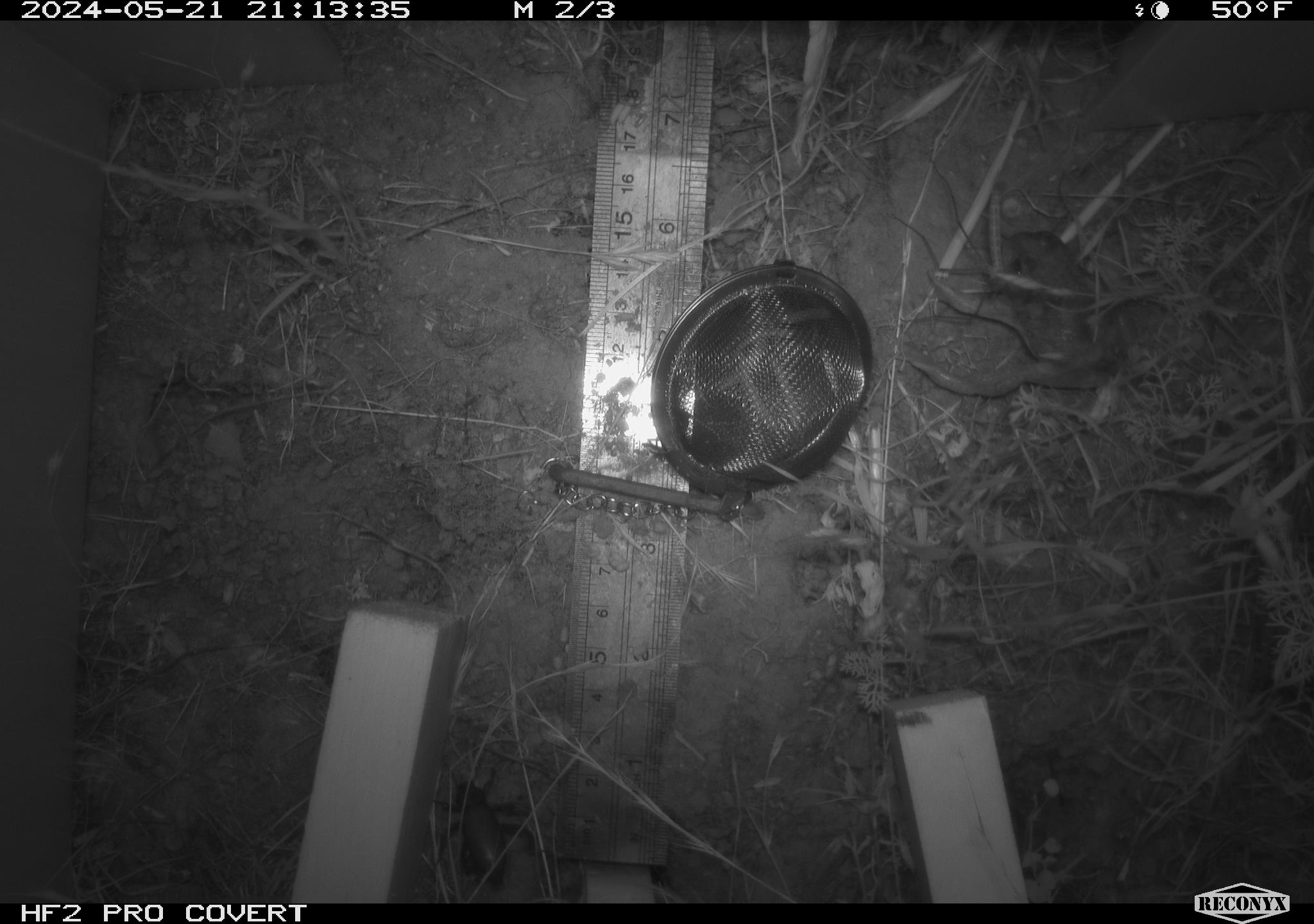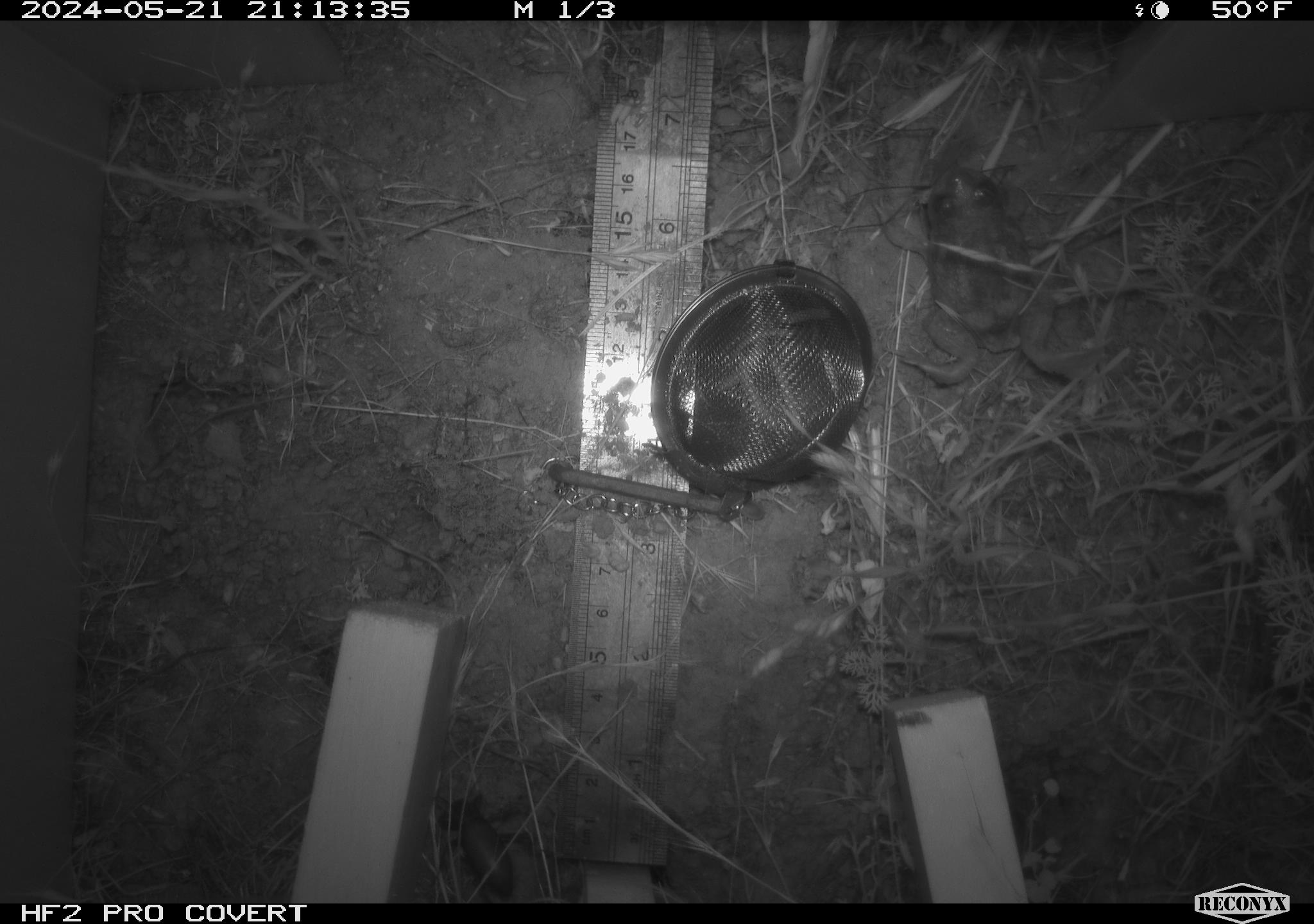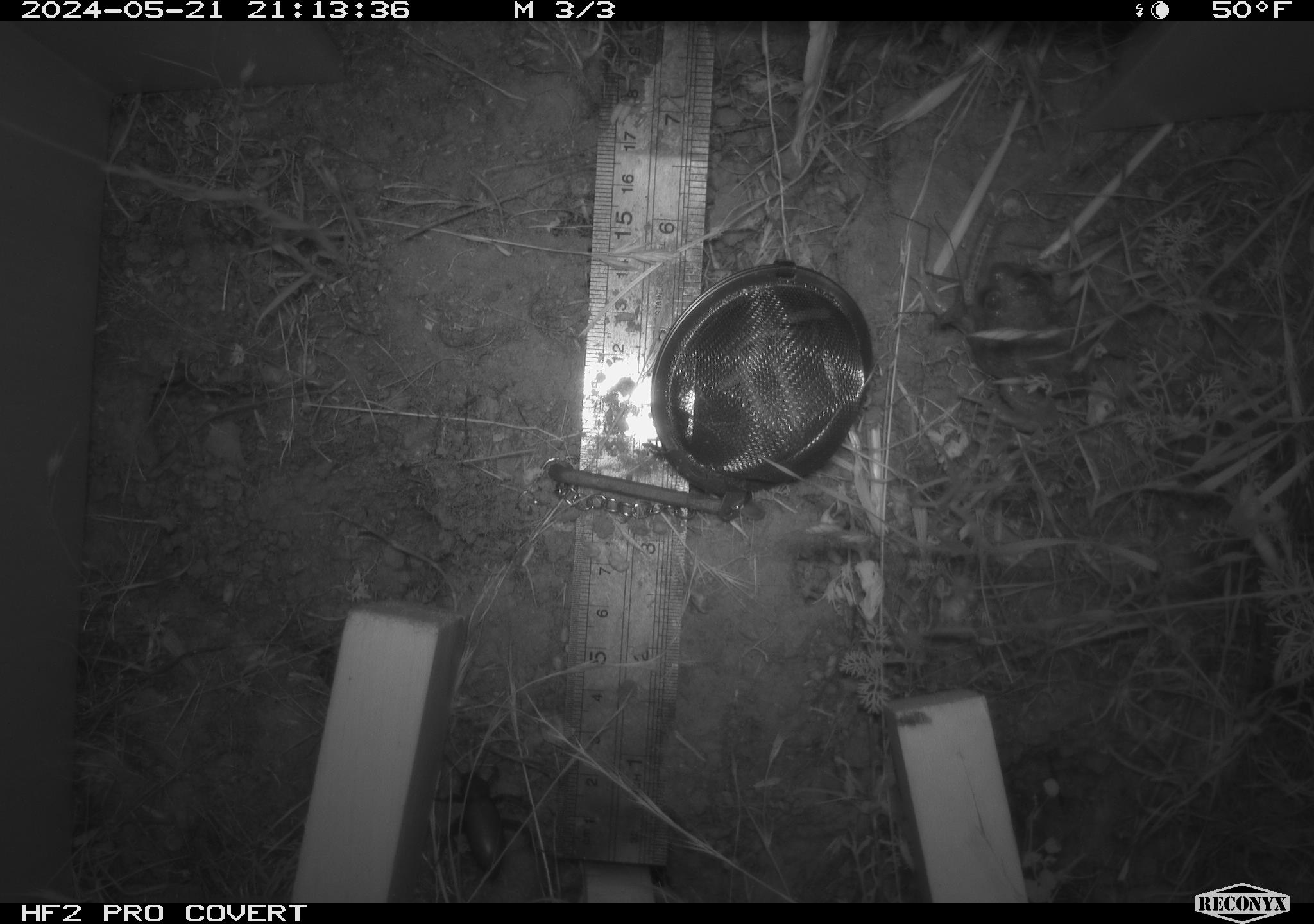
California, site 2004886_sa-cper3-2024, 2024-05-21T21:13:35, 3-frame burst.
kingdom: Animalia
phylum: Chordata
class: Amphibia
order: Anura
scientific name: Anura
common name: frogs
Frogs (Anura).